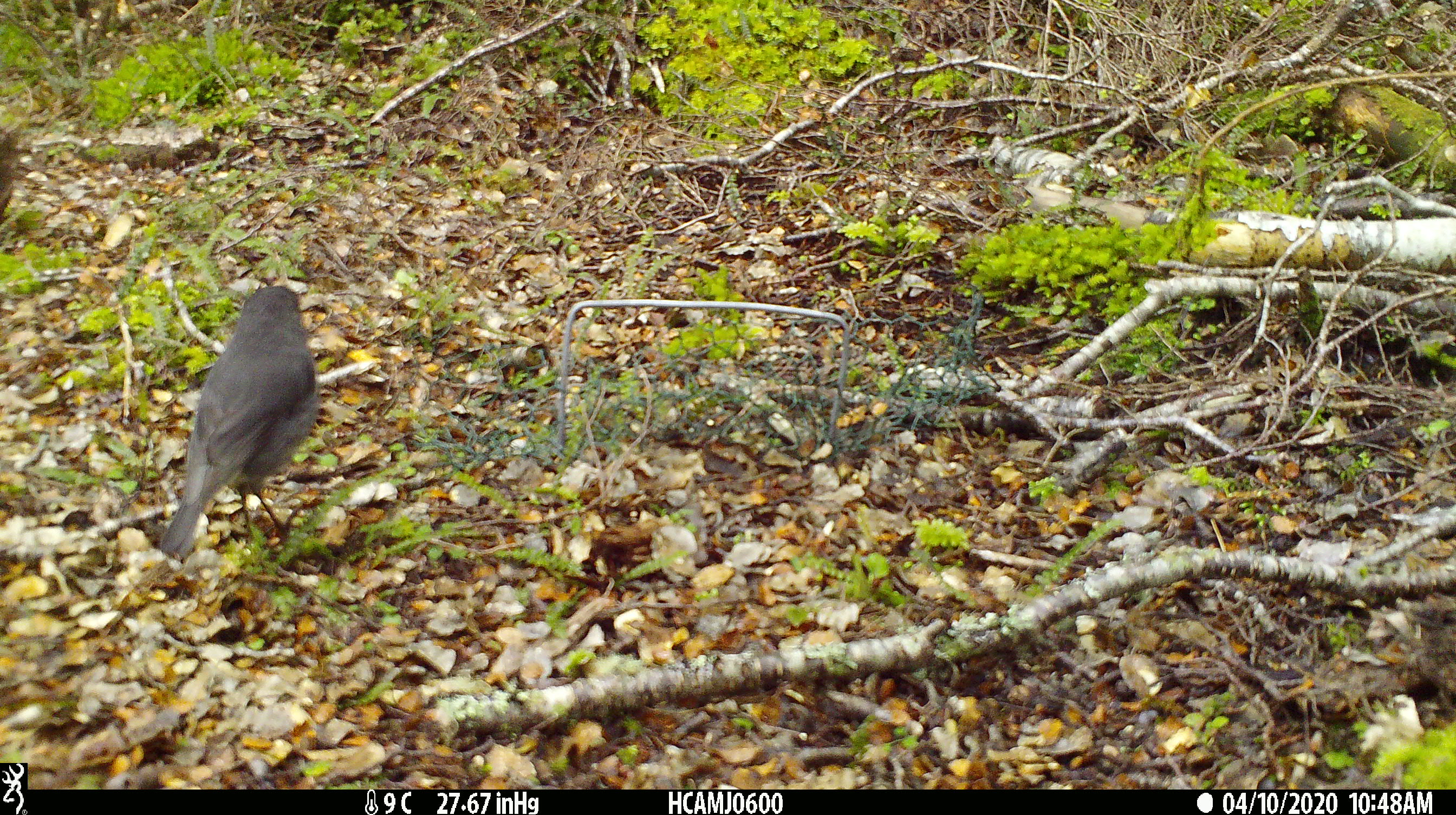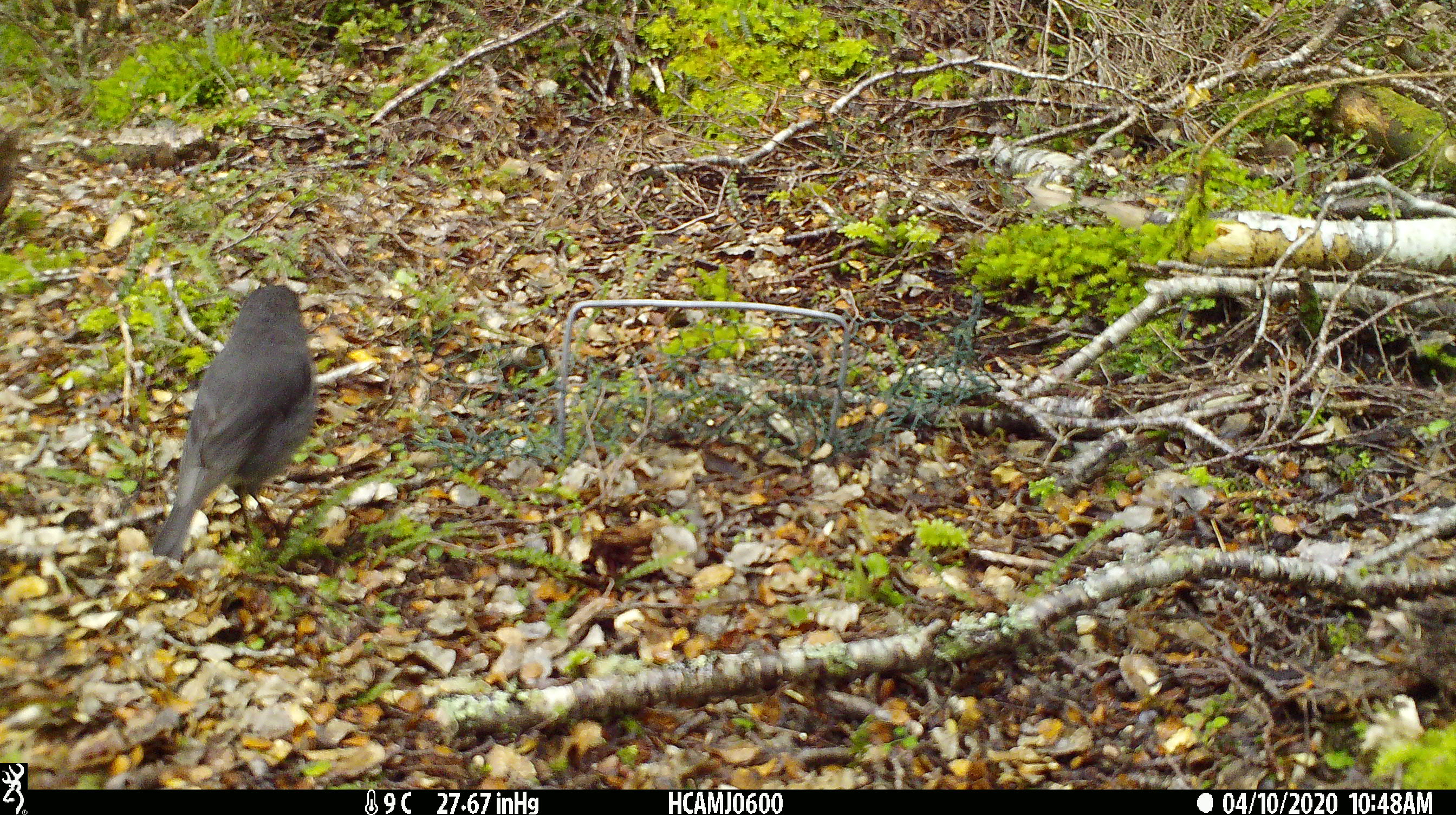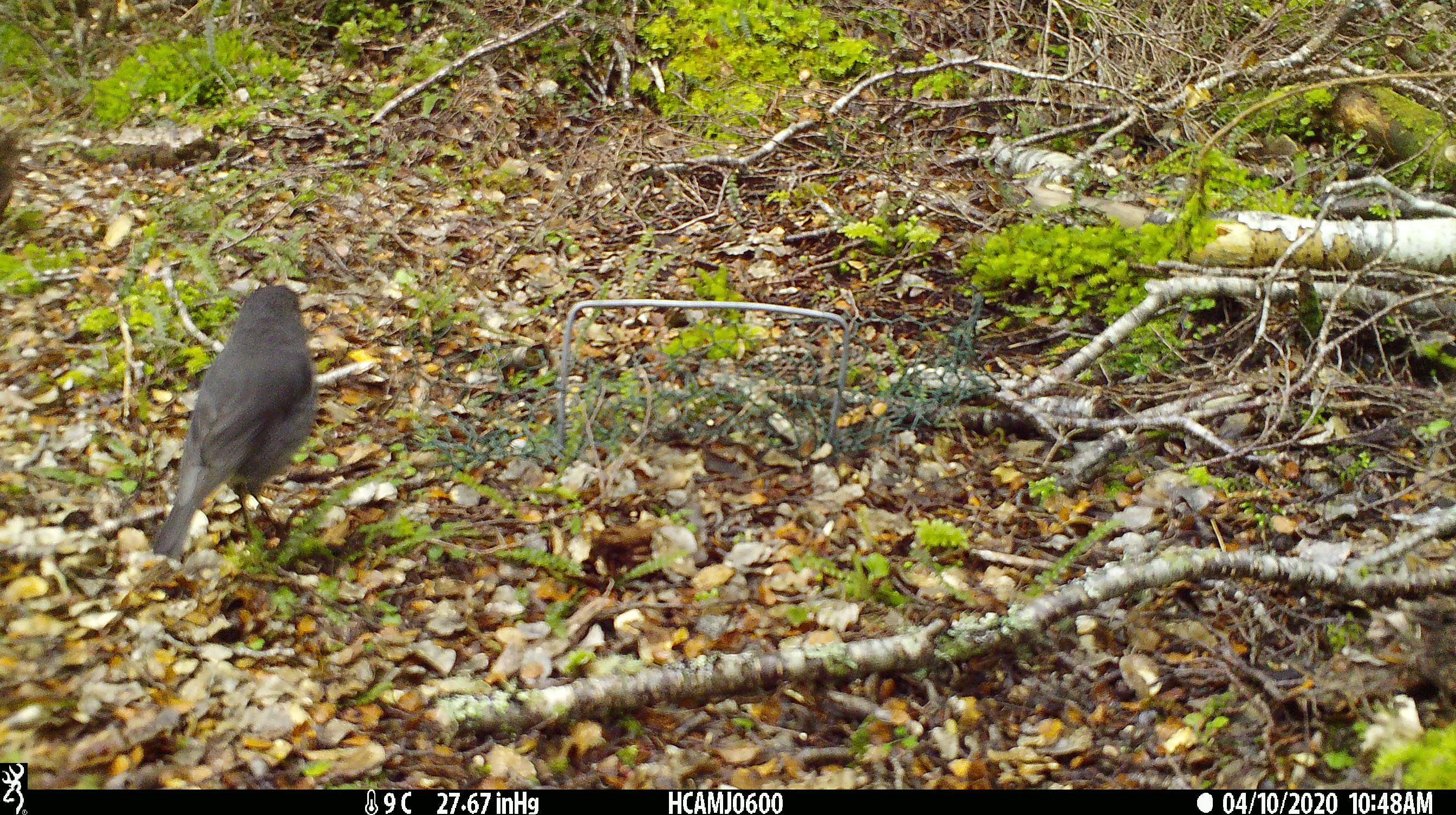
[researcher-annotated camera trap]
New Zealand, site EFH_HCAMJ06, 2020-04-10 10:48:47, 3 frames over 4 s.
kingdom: Animalia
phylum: Chordata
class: Aves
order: Passeriformes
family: Petroicidae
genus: Petroica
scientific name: Petroica australis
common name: new zealand robin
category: robin